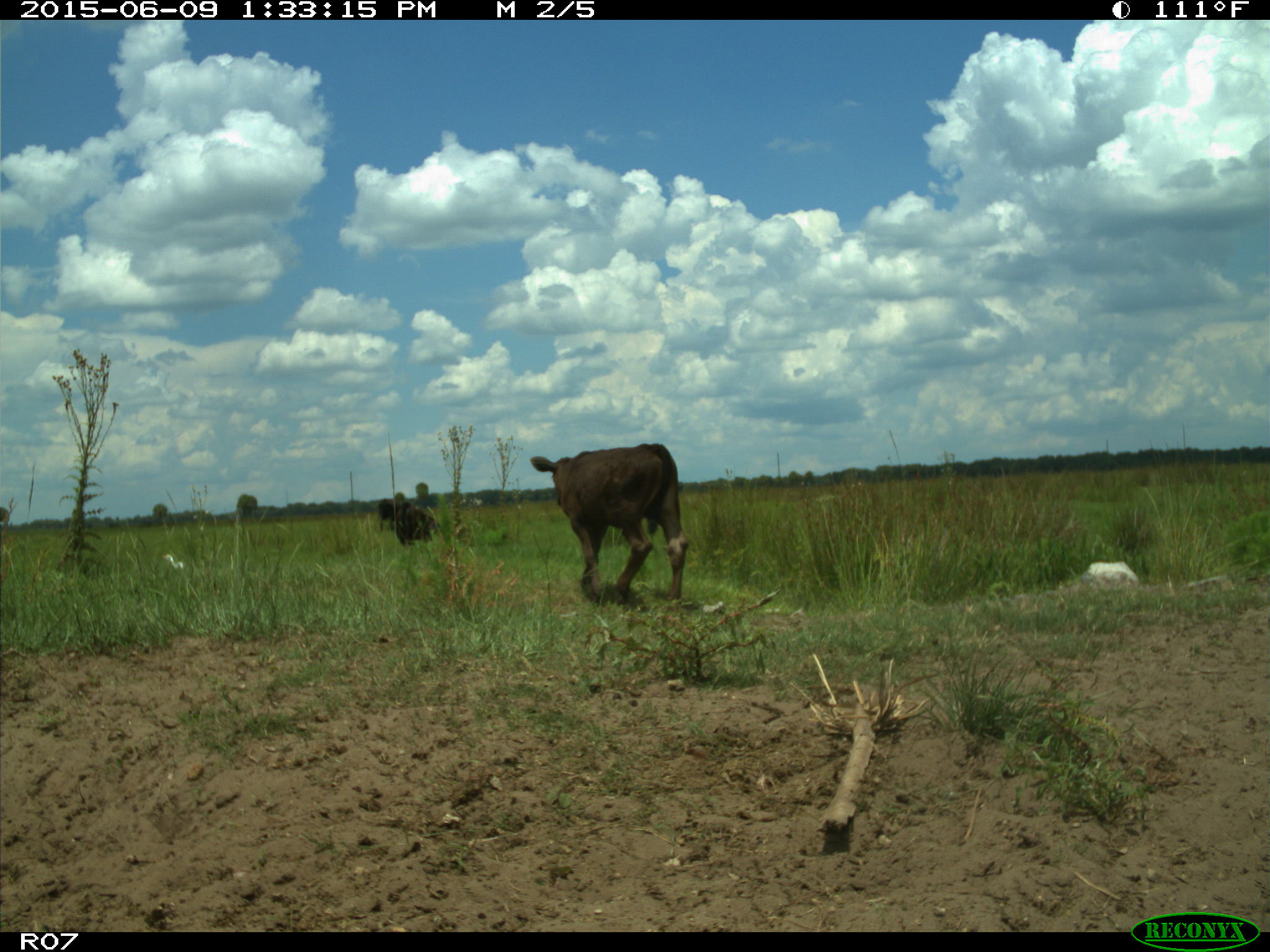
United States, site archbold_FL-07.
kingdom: Animalia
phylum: Chordata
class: Mammalia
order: Artiodactyla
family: Bovidae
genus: Bos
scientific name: Bos taurus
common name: domestic cow